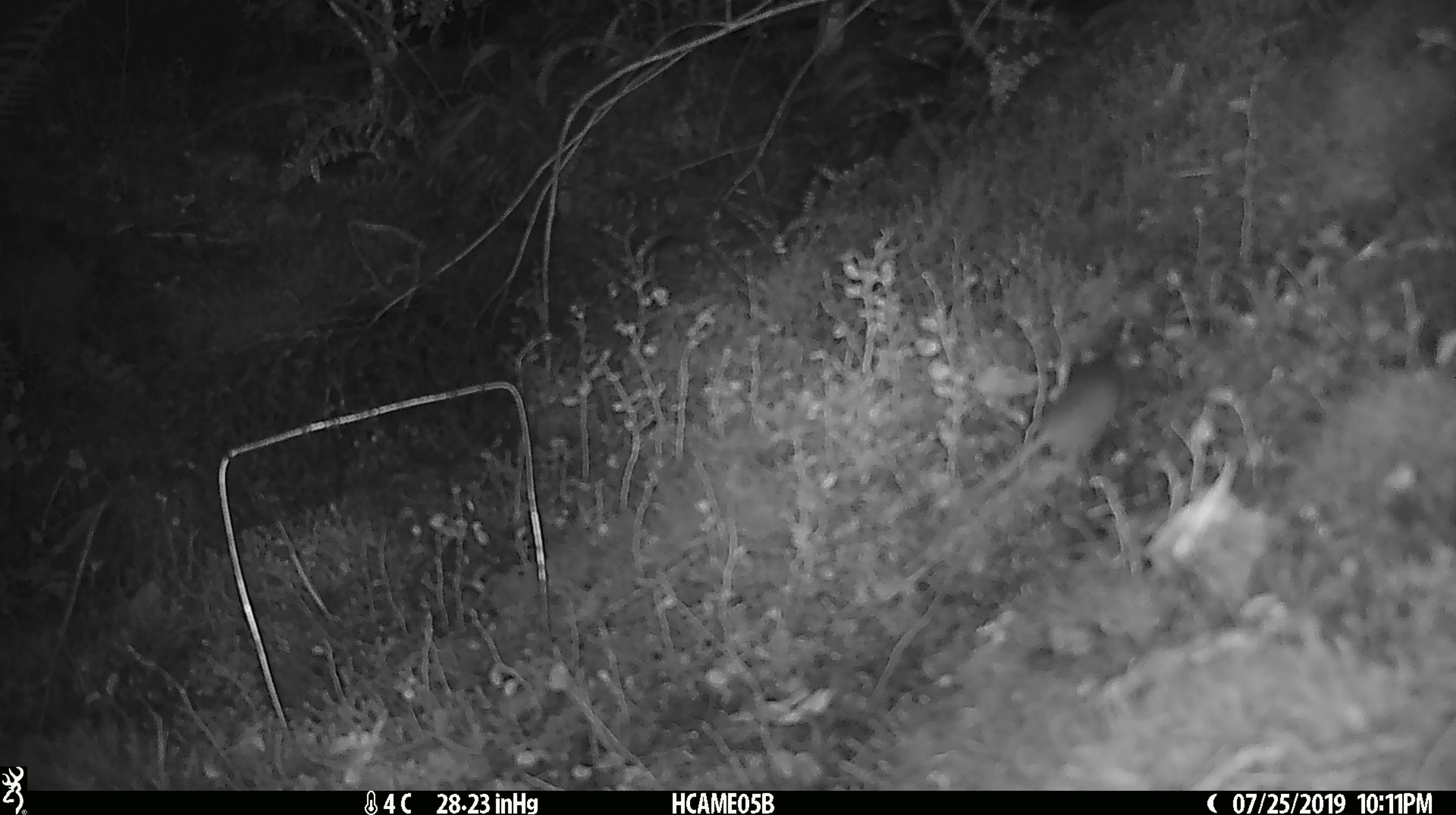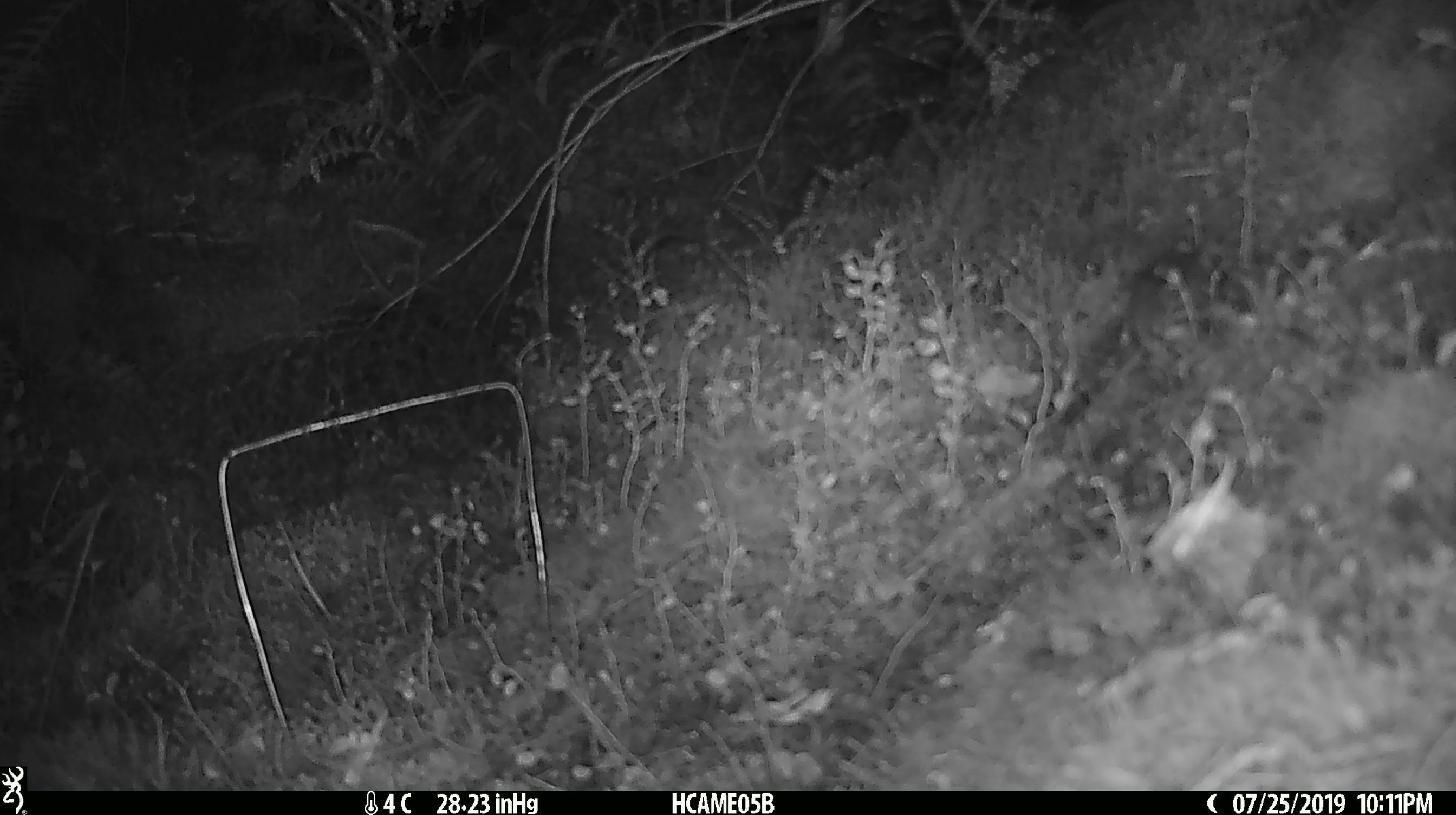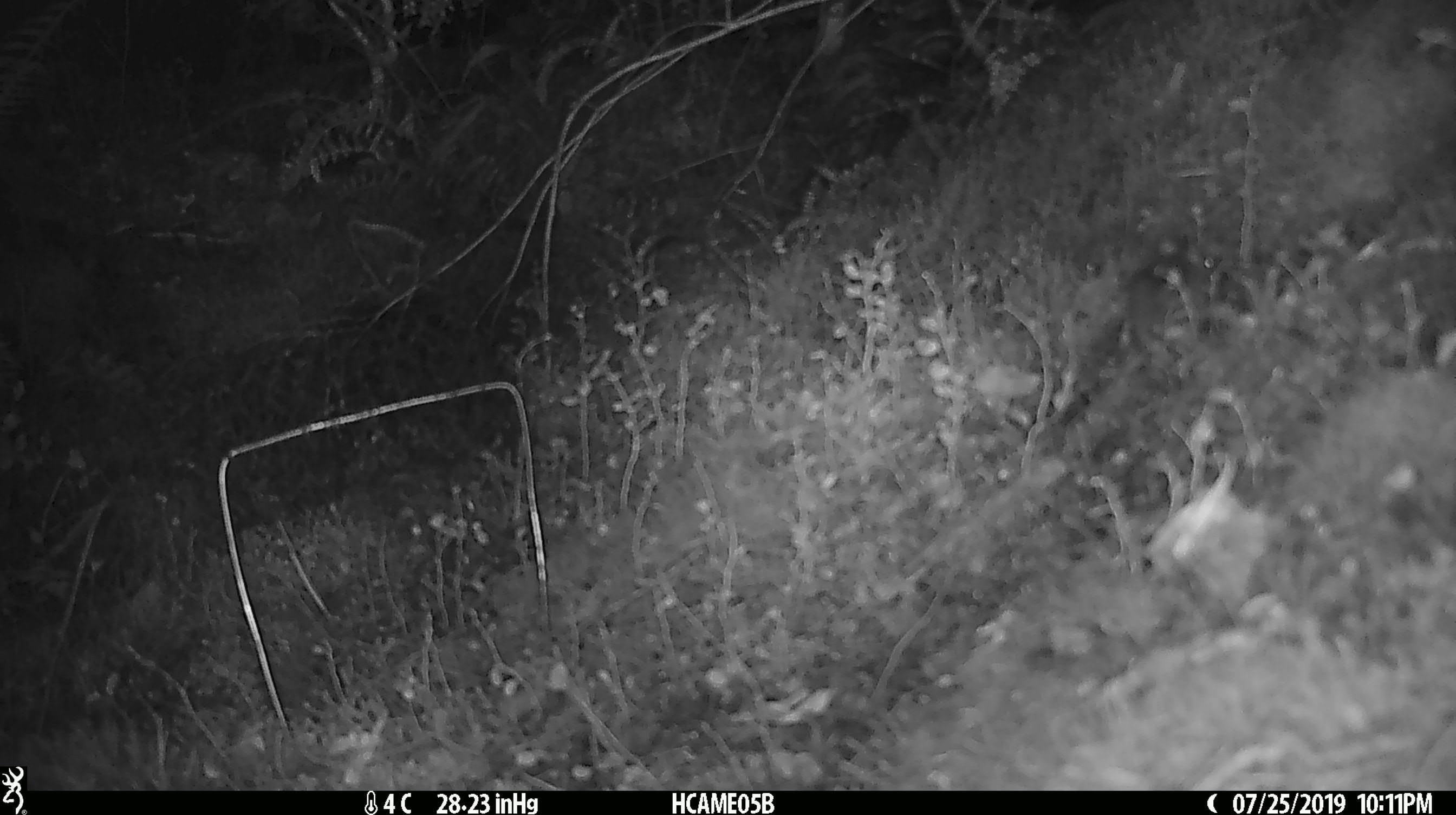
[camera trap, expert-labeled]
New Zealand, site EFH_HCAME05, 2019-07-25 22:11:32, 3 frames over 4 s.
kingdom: Animalia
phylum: Chordata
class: Mammalia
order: Rodentia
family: Muridae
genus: Mus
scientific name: Mus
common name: mouse